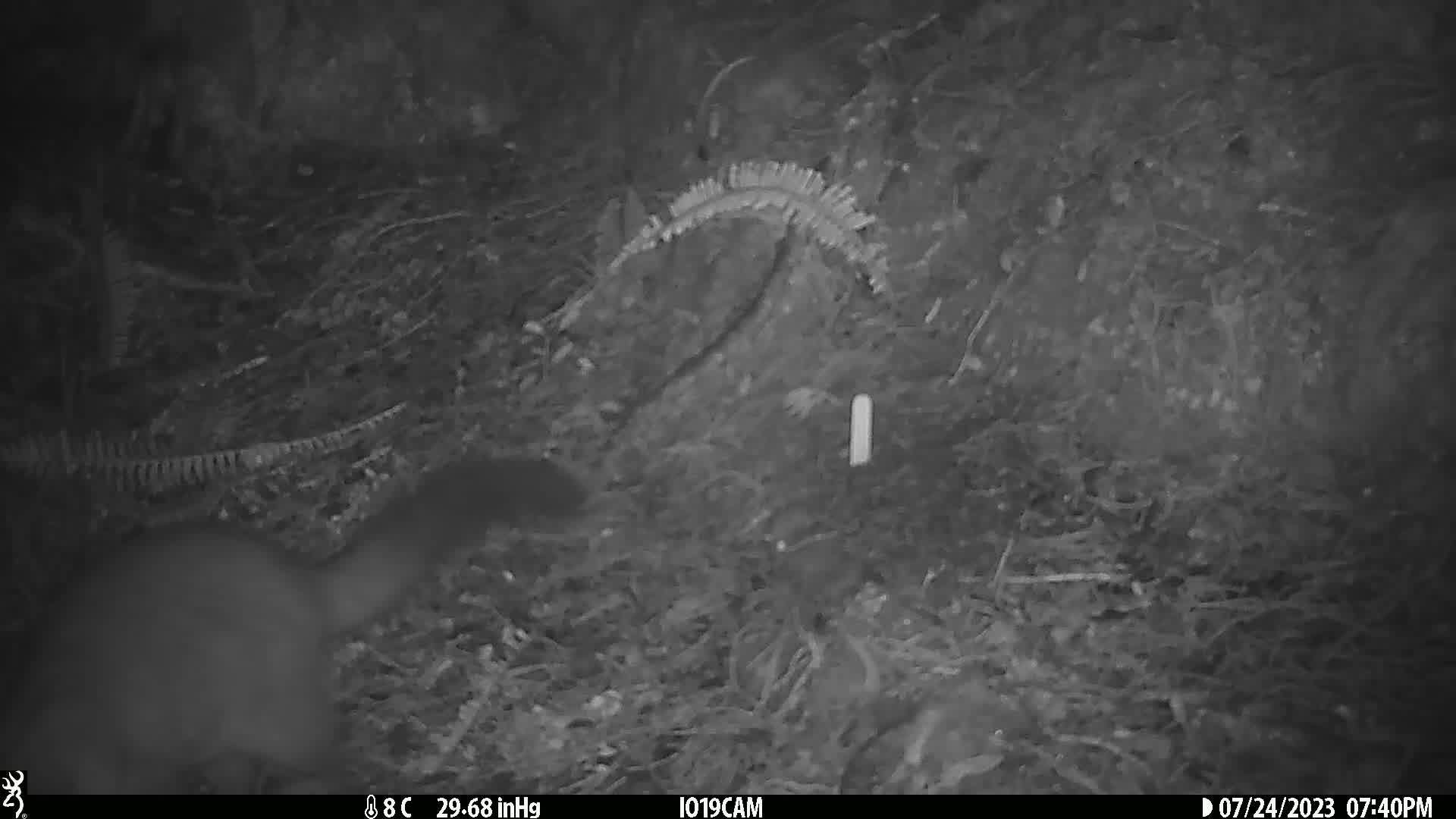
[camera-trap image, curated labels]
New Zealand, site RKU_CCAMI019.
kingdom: Animalia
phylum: Chordata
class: Mammalia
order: Diprotodontia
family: Phalangeridae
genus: Trichosurus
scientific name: Trichosurus vulpecula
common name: common brushtail possum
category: possum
Possum (common brushtail possum) (Trichosurus vulpecula).